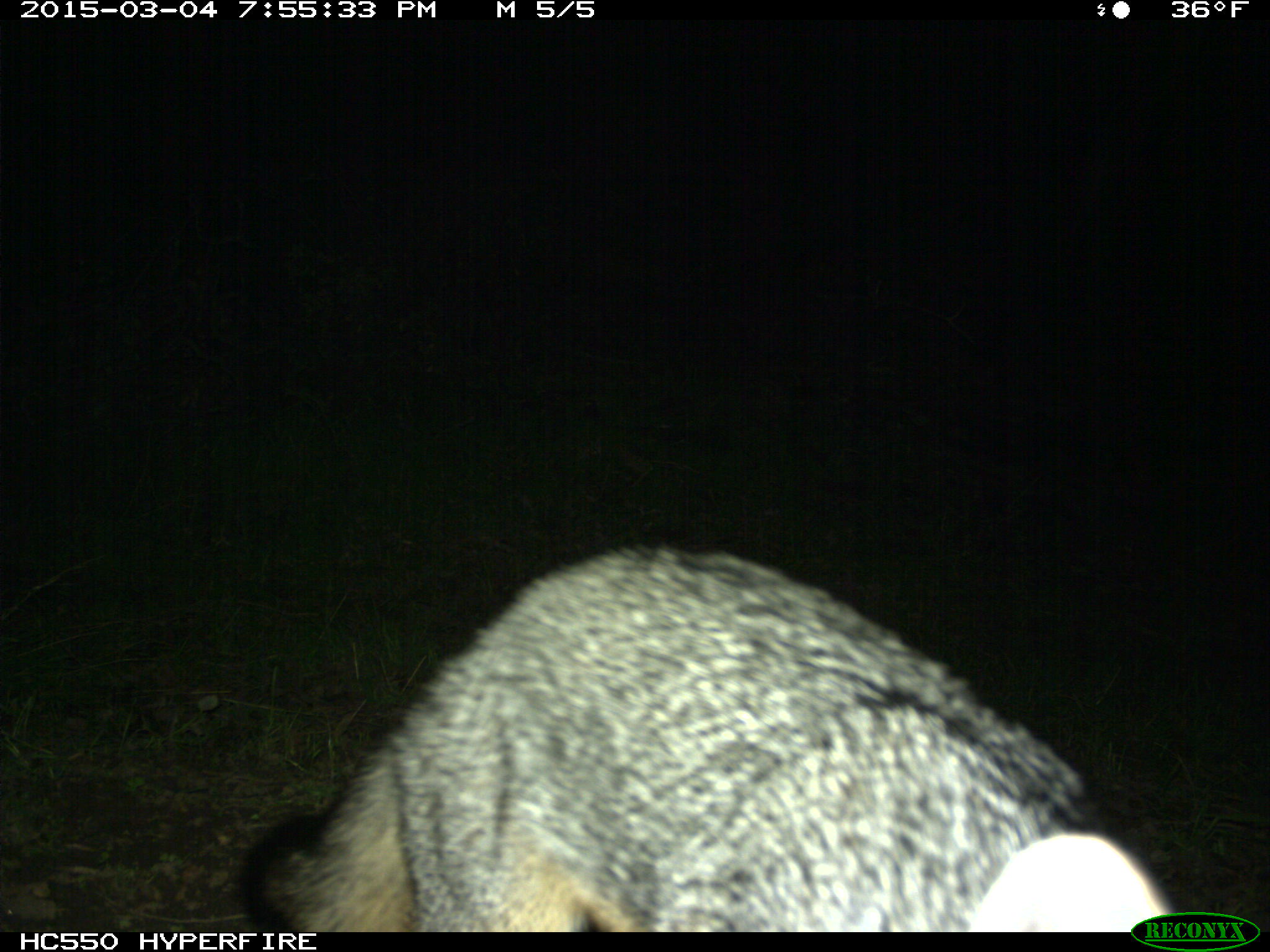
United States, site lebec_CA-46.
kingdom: Animalia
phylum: Chordata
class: Mammalia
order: Carnivora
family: Canidae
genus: Urocyon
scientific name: Urocyon cinereoargenteus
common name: gray fox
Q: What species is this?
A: Urocyon cinereoargenteus (gray fox).